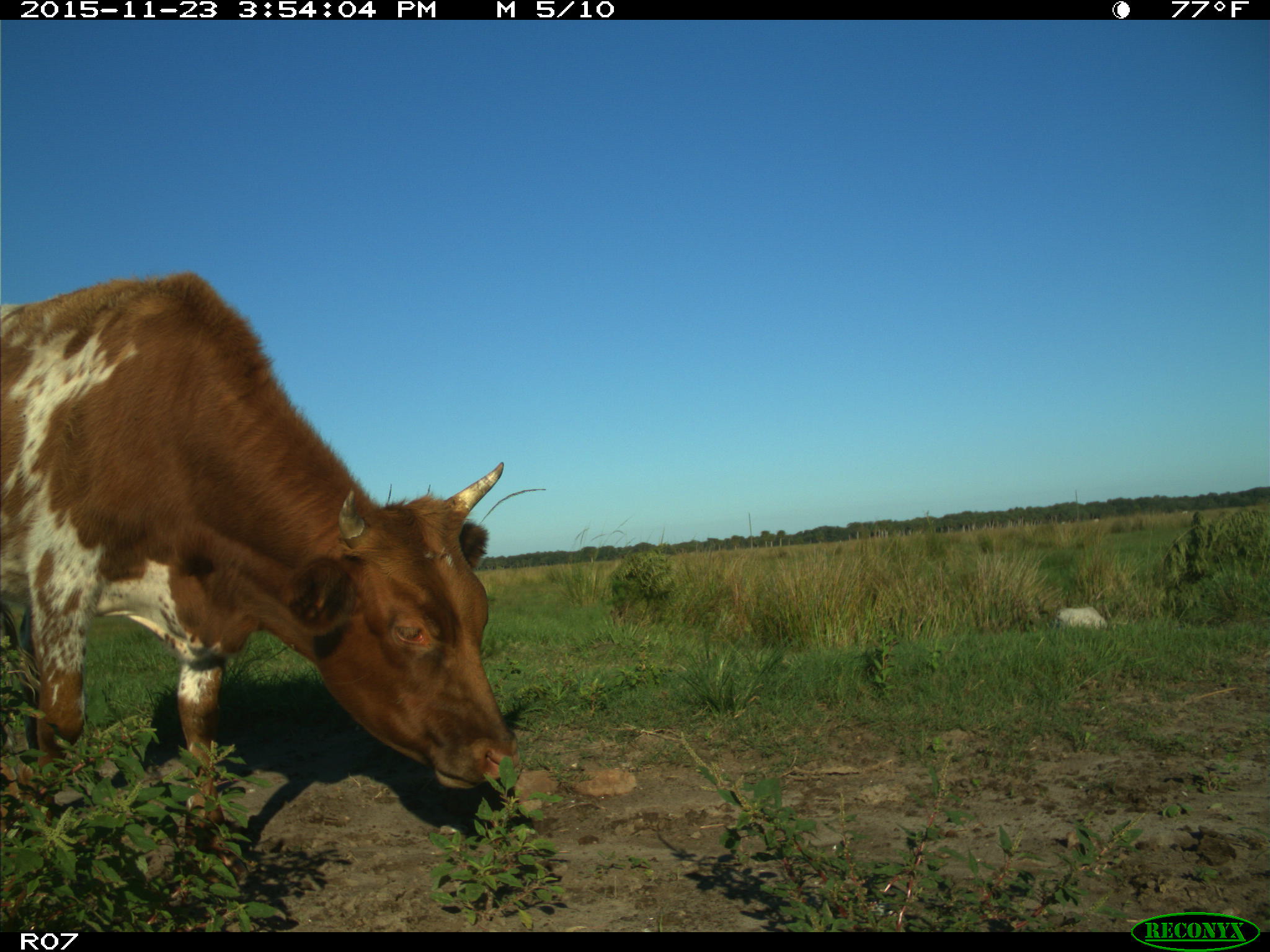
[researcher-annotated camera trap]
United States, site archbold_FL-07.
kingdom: Animalia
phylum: Chordata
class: Mammalia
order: Artiodactyla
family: Bovidae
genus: Bos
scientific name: Bos taurus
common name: domestic cow